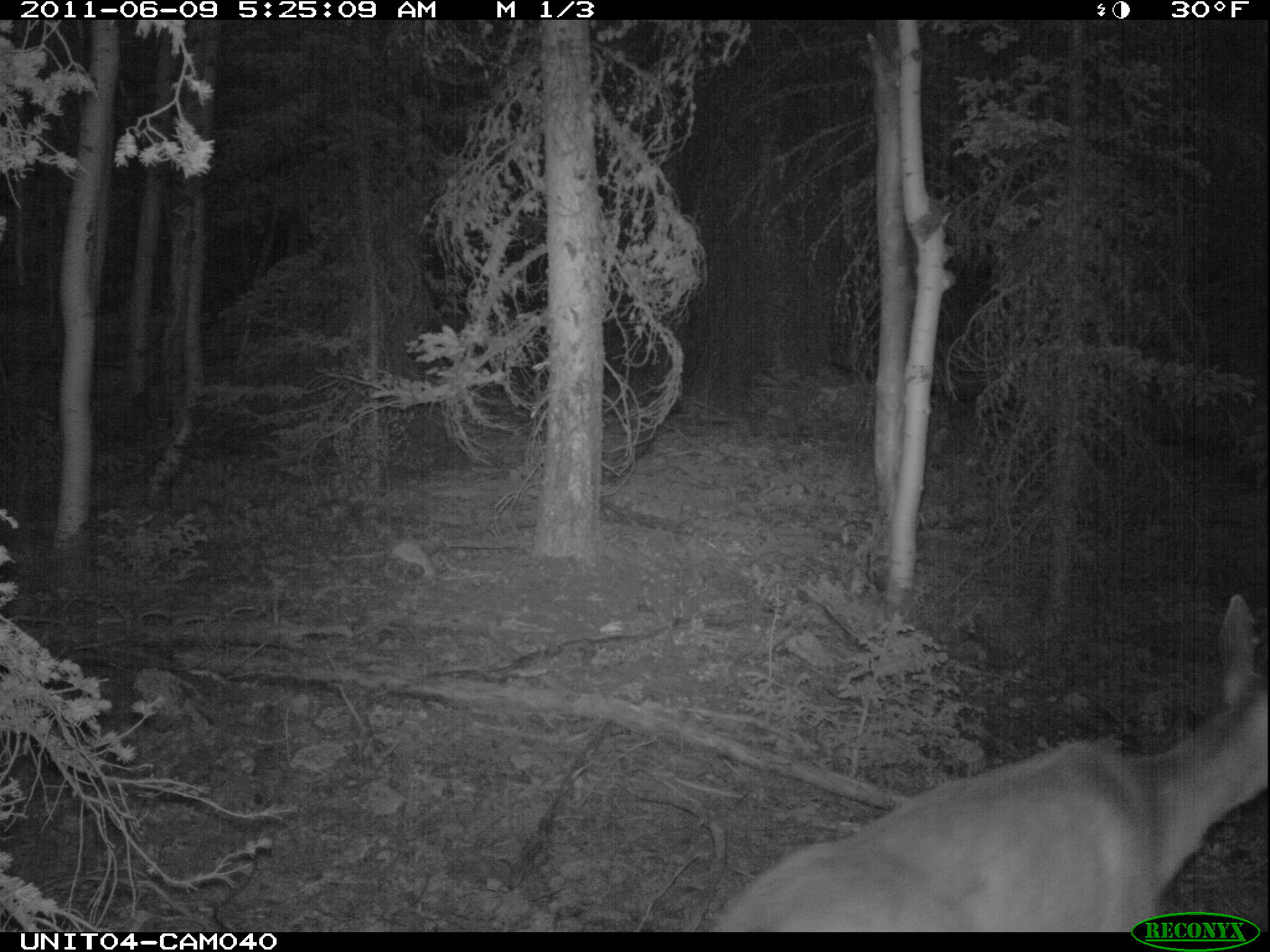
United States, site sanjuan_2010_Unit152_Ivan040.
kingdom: Animalia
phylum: Chordata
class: Mammalia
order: Artiodactyla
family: Cervidae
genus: Odocoileus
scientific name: Odocoileus hemionus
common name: mule deer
Odocoileus hemionus (mule deer).